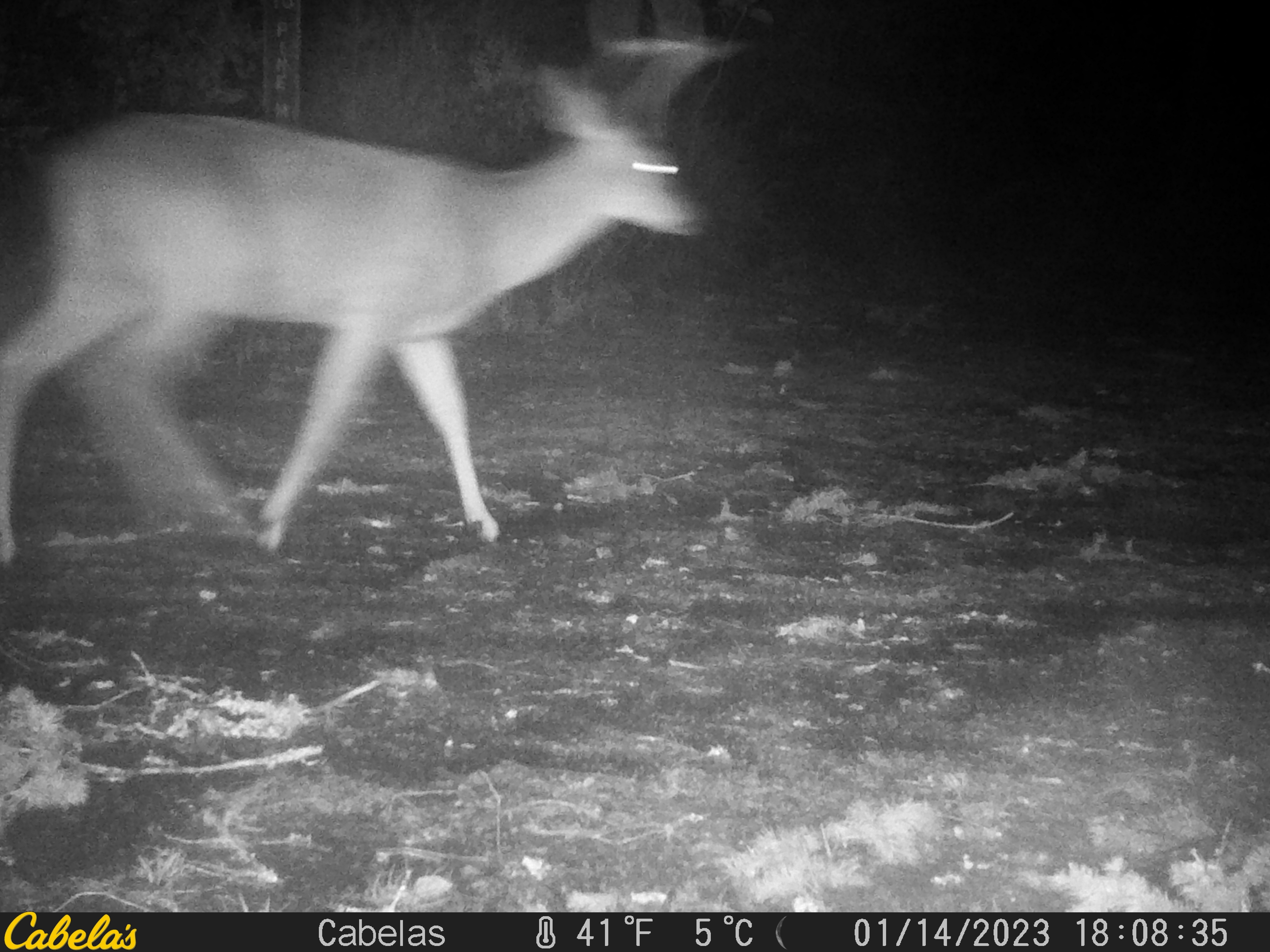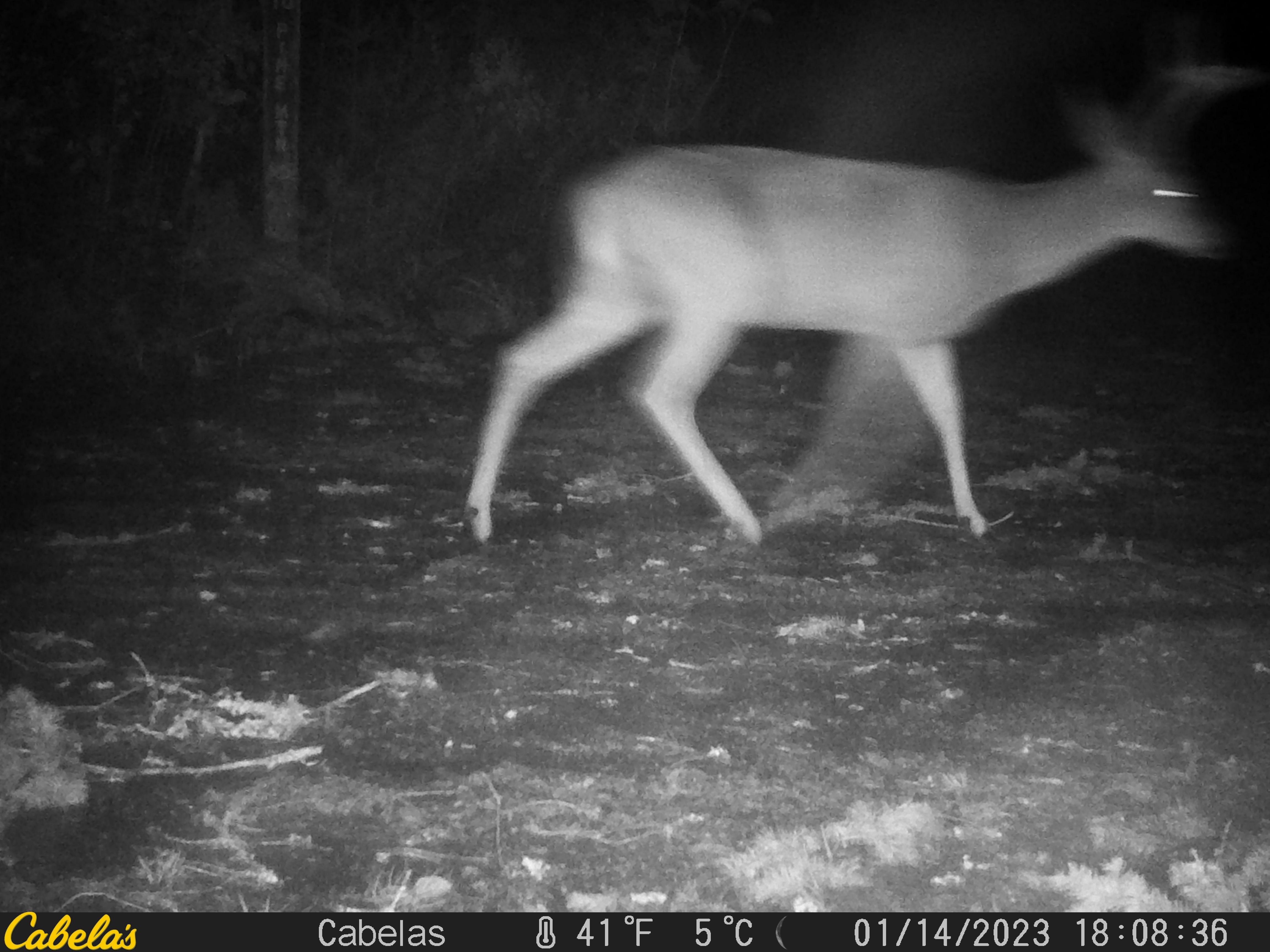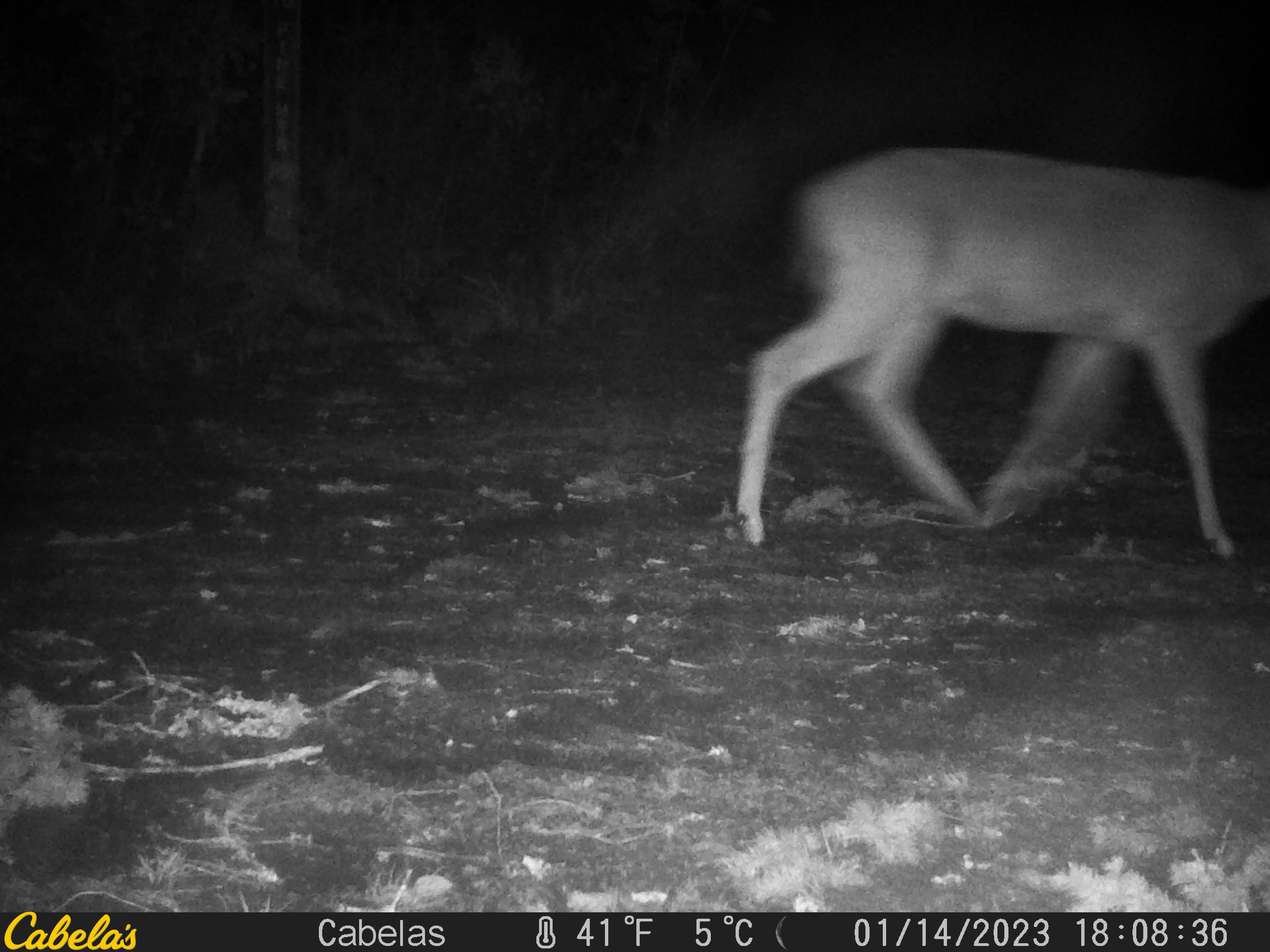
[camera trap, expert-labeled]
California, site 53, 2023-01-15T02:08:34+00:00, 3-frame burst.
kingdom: Animalia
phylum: Chordata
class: Mammalia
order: Artiodactyla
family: Cervidae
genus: Odocoileus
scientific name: Odocoileus hemionus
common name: mule deer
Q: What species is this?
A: Mule deer (Odocoileus hemionus).